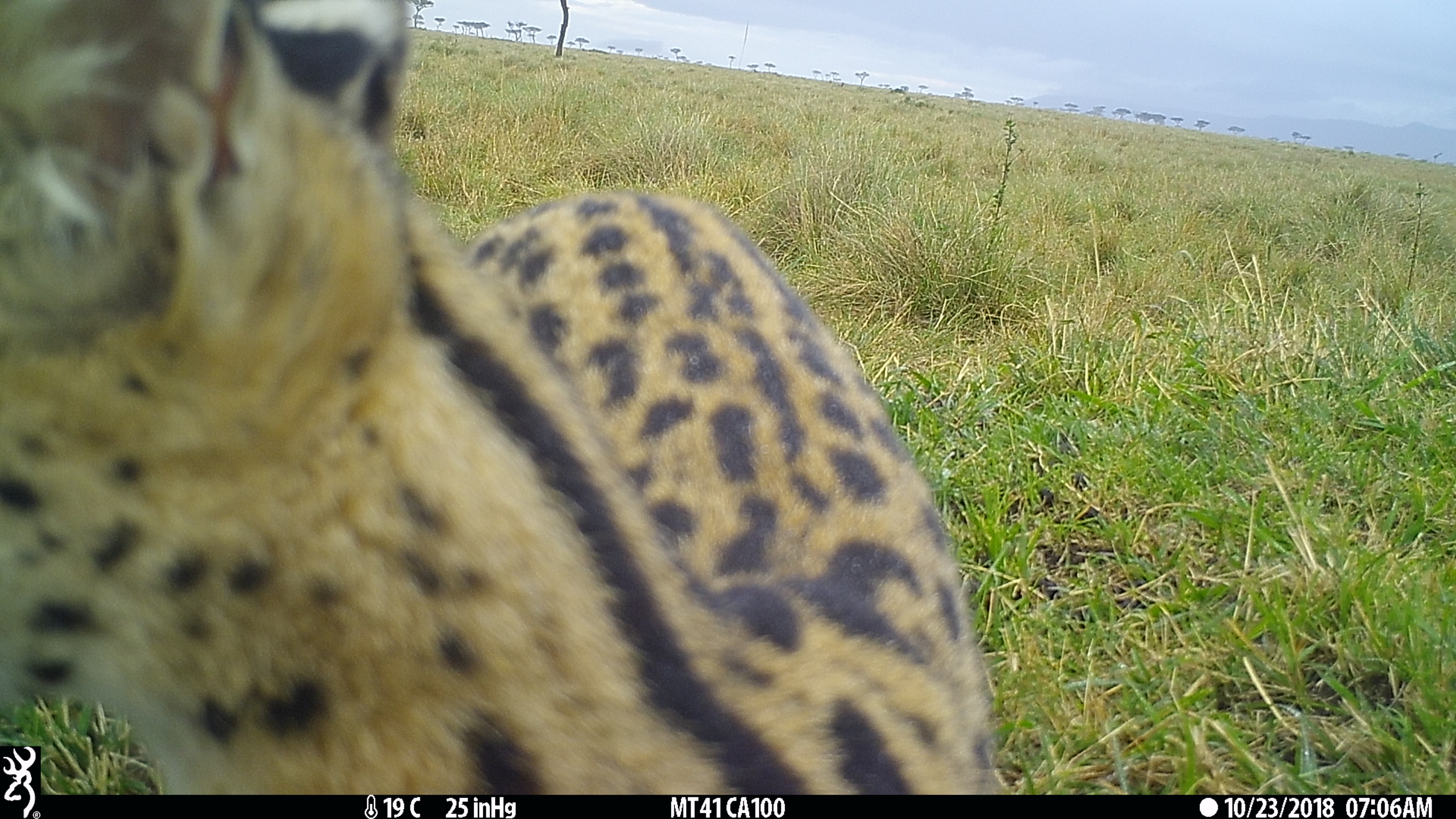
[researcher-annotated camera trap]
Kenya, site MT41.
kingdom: Animalia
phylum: Chordata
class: Mammalia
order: Carnivora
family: Felidae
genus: Leptailurus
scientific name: Leptailurus serval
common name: serval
Serval (Leptailurus serval).